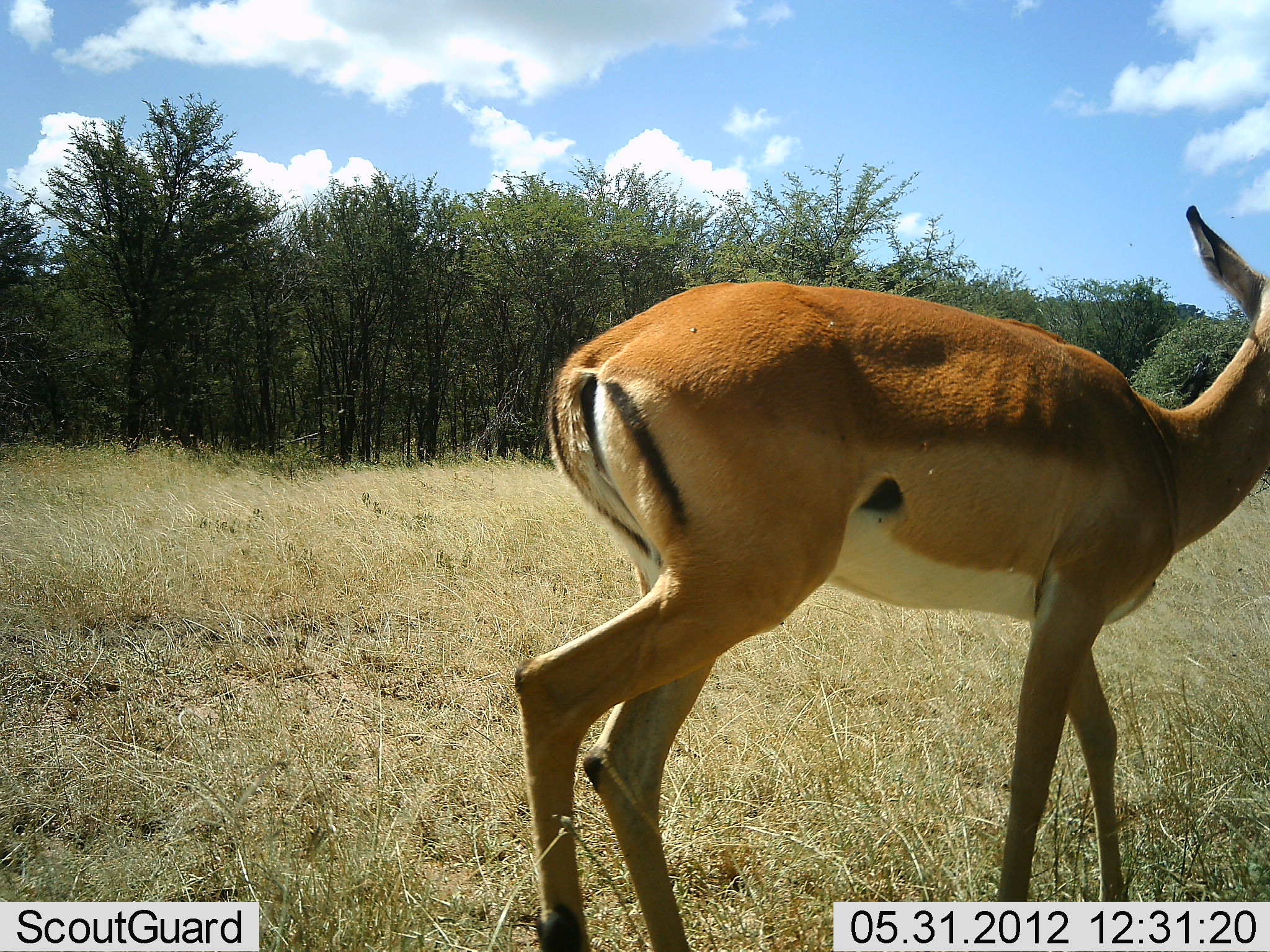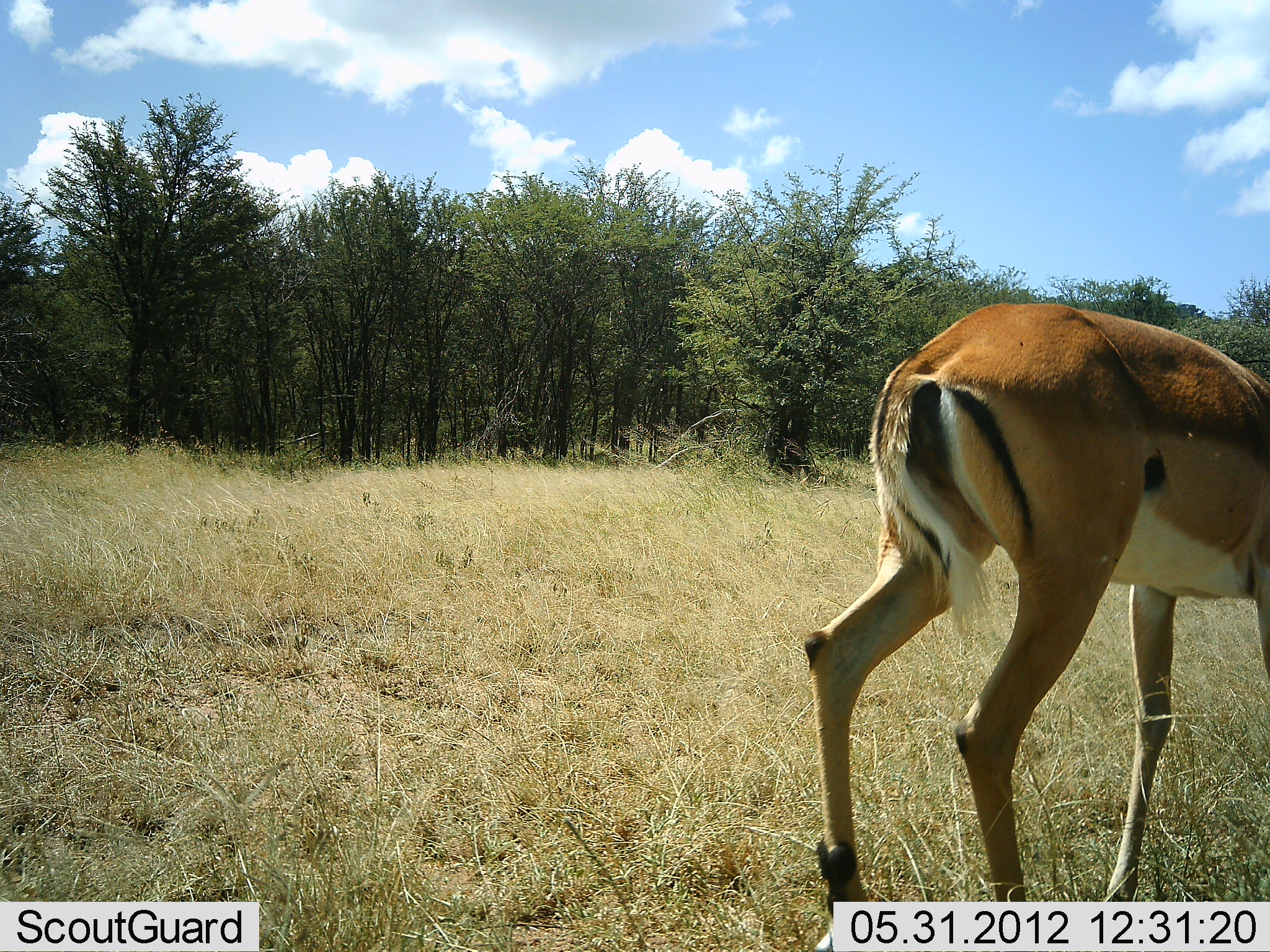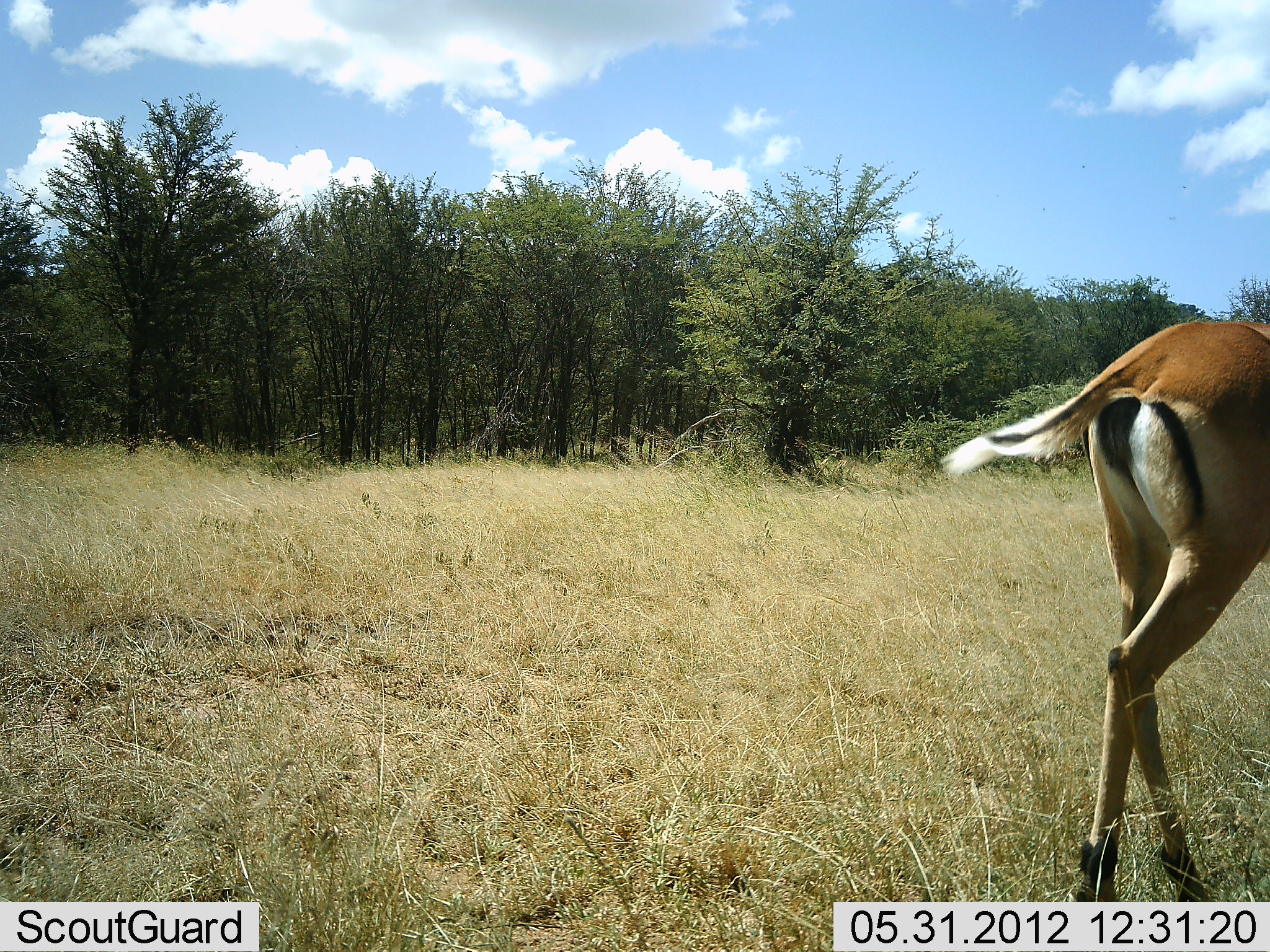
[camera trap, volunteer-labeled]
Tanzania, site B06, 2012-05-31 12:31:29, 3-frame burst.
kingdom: Animalia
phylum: Chordata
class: Mammalia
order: Artiodactyla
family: Bovidae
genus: Aepyceros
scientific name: Aepyceros melampus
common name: impala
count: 1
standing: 0%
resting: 0%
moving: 90%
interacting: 0%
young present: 0%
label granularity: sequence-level